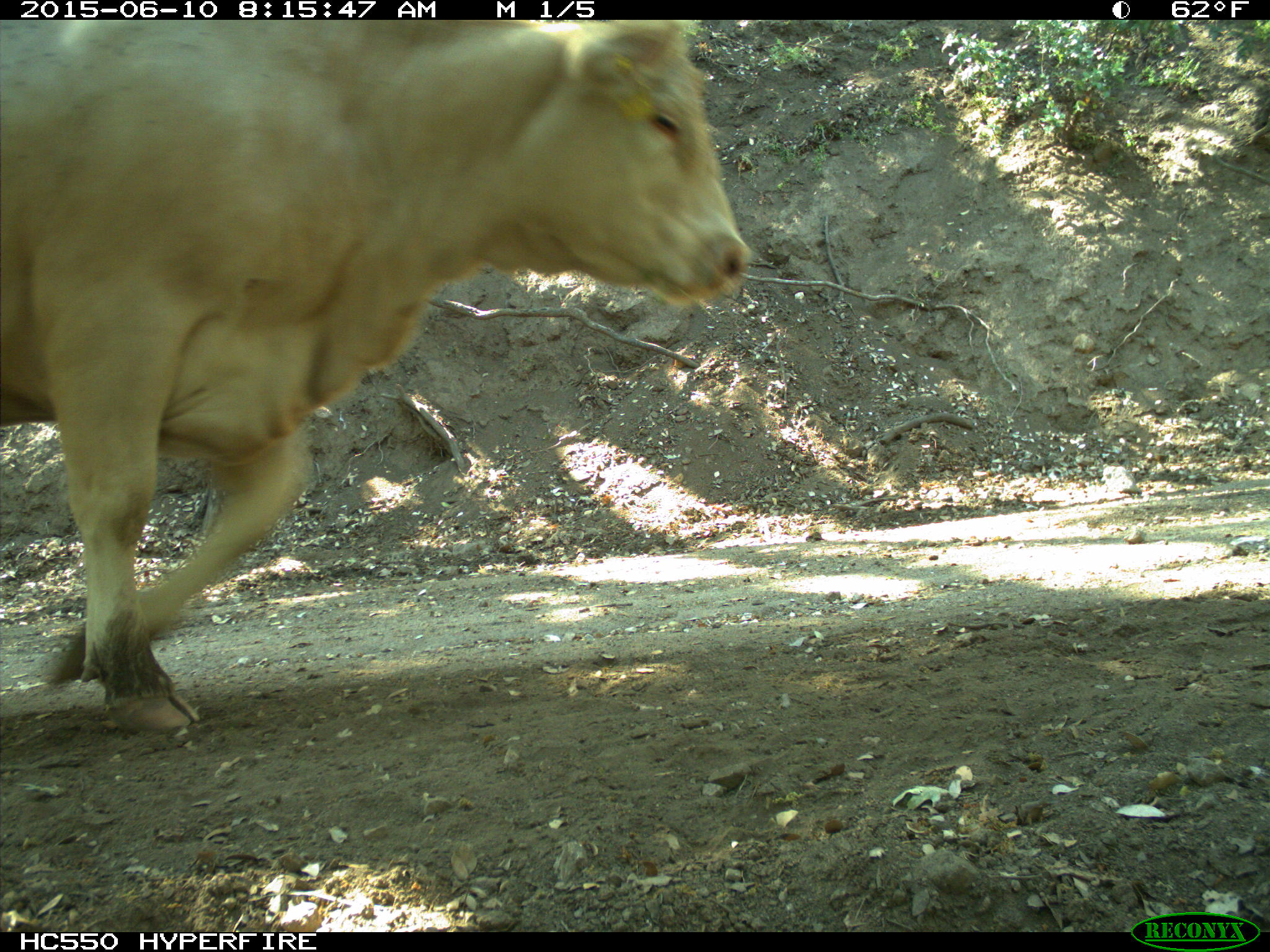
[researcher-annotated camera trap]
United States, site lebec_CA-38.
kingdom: Animalia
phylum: Chordata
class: Mammalia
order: Artiodactyla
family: Bovidae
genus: Bos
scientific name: Bos taurus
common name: domestic cow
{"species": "Bos taurus (domestic cow)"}